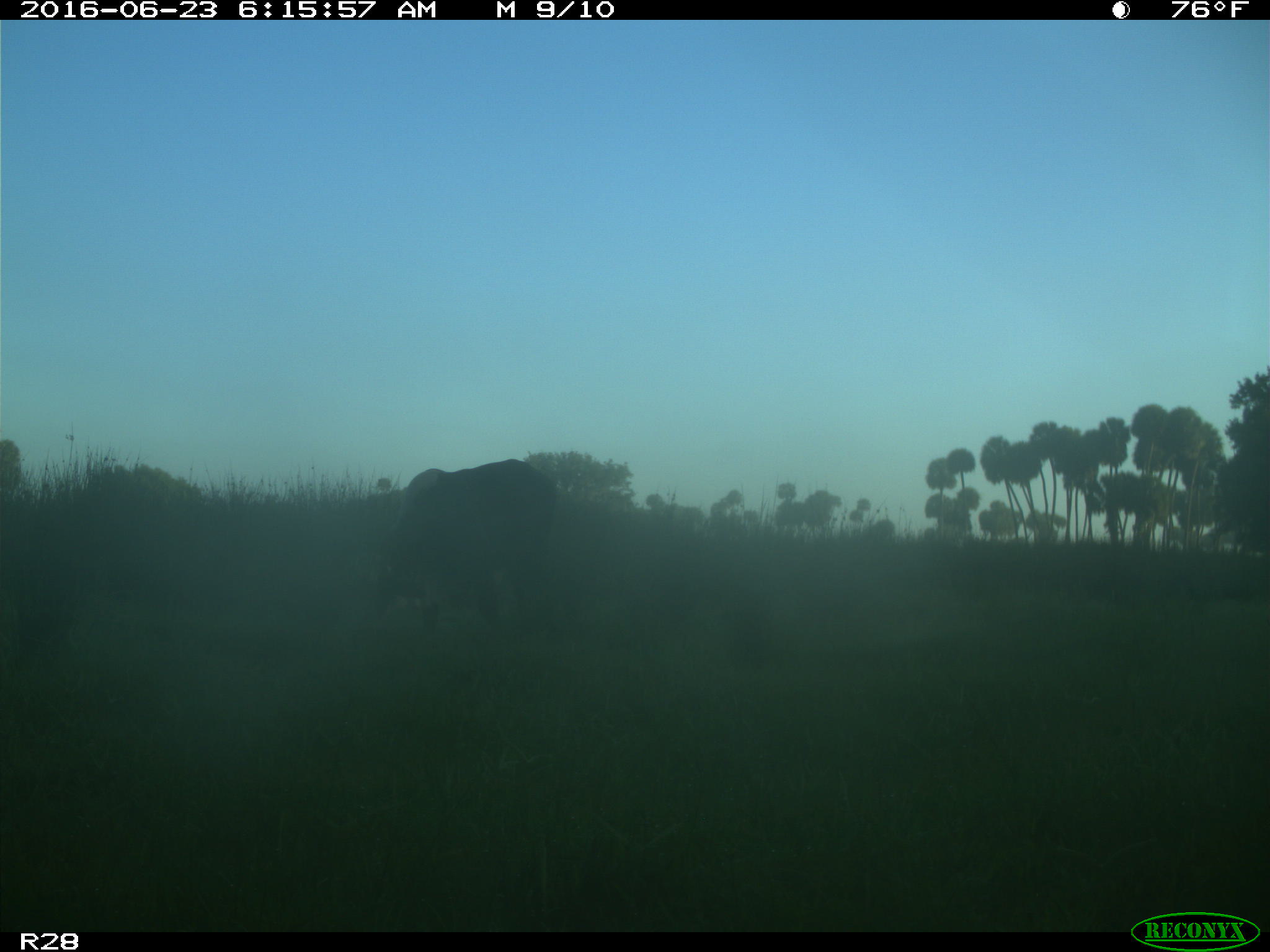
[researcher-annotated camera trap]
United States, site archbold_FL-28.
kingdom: Animalia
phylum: Chordata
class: Mammalia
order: Artiodactyla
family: Bovidae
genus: Bos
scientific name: Bos taurus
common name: domestic cow